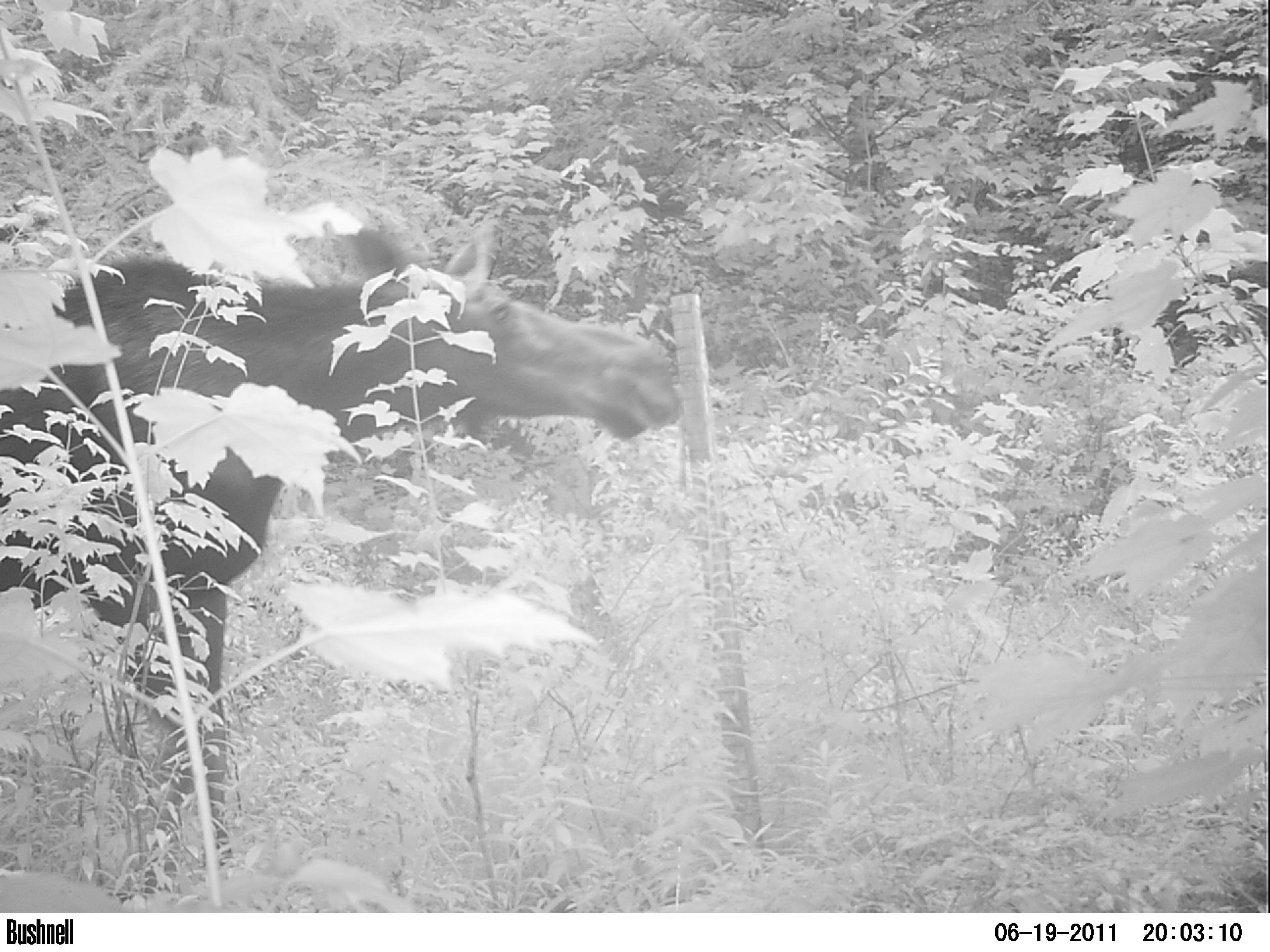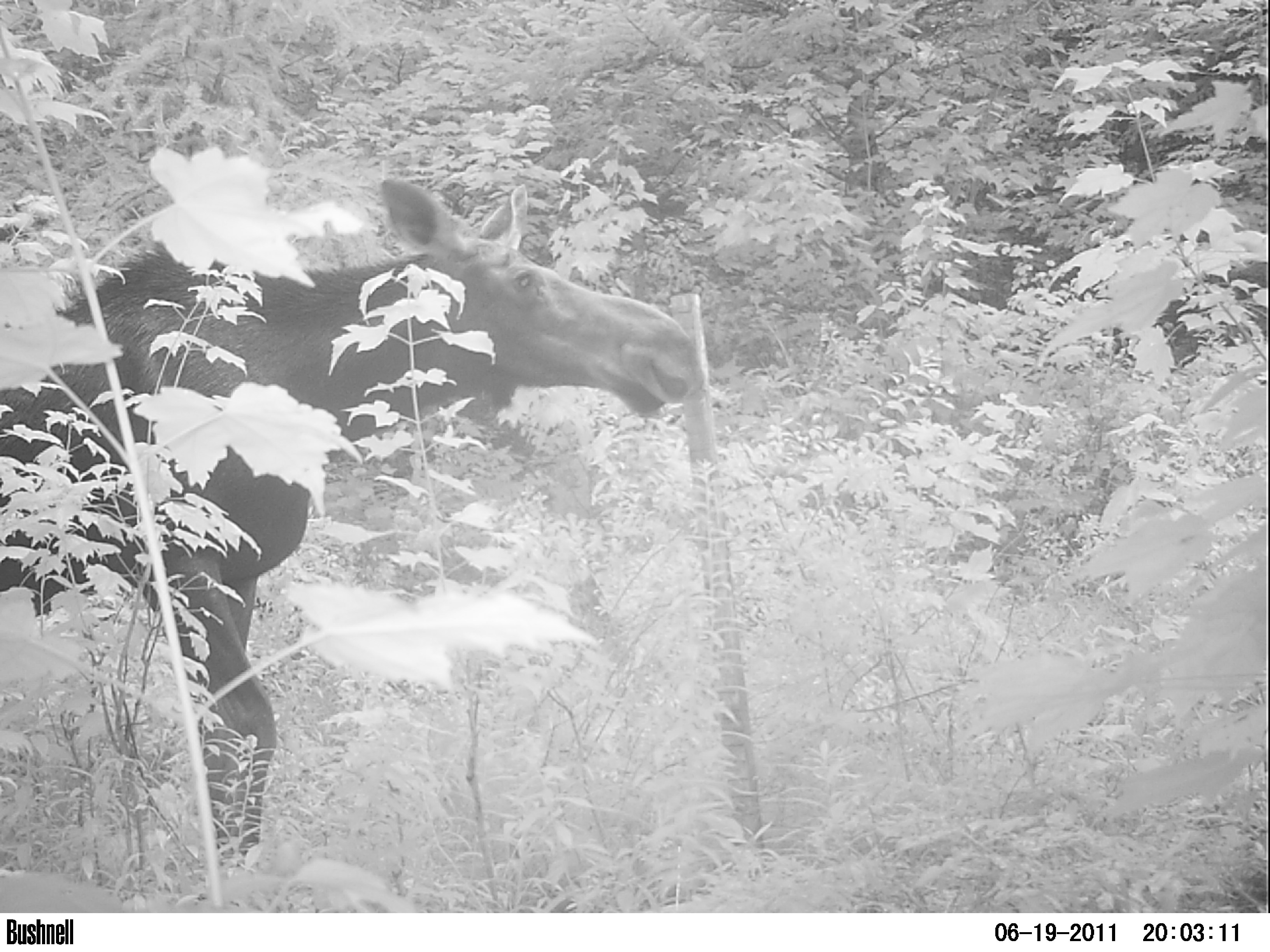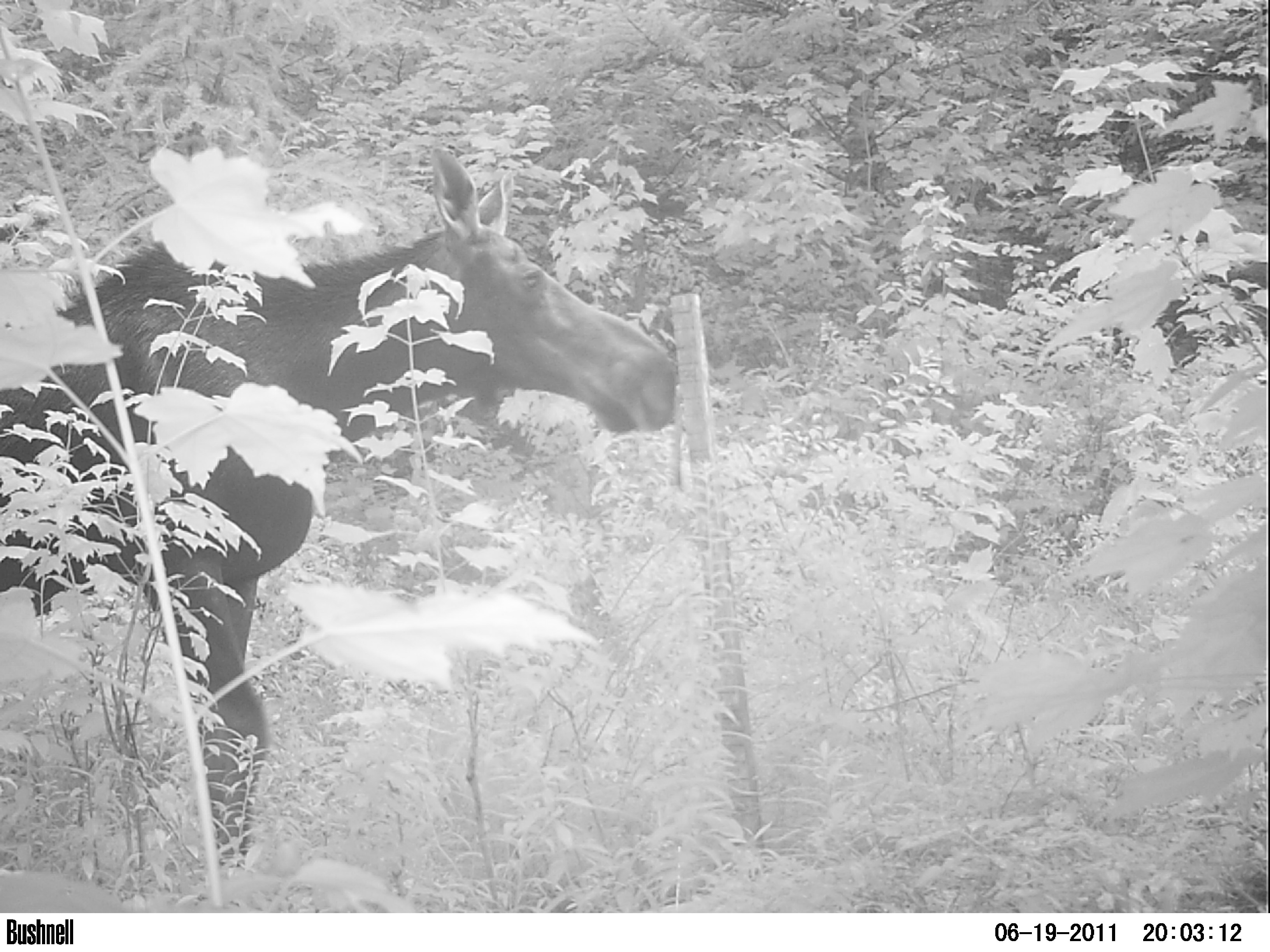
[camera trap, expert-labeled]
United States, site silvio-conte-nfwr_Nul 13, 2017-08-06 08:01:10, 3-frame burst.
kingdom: Animalia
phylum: Chordata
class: Mammalia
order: Artiodactyla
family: Cervidae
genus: Alces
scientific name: Alces alces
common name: moose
Moose (Alces alces).